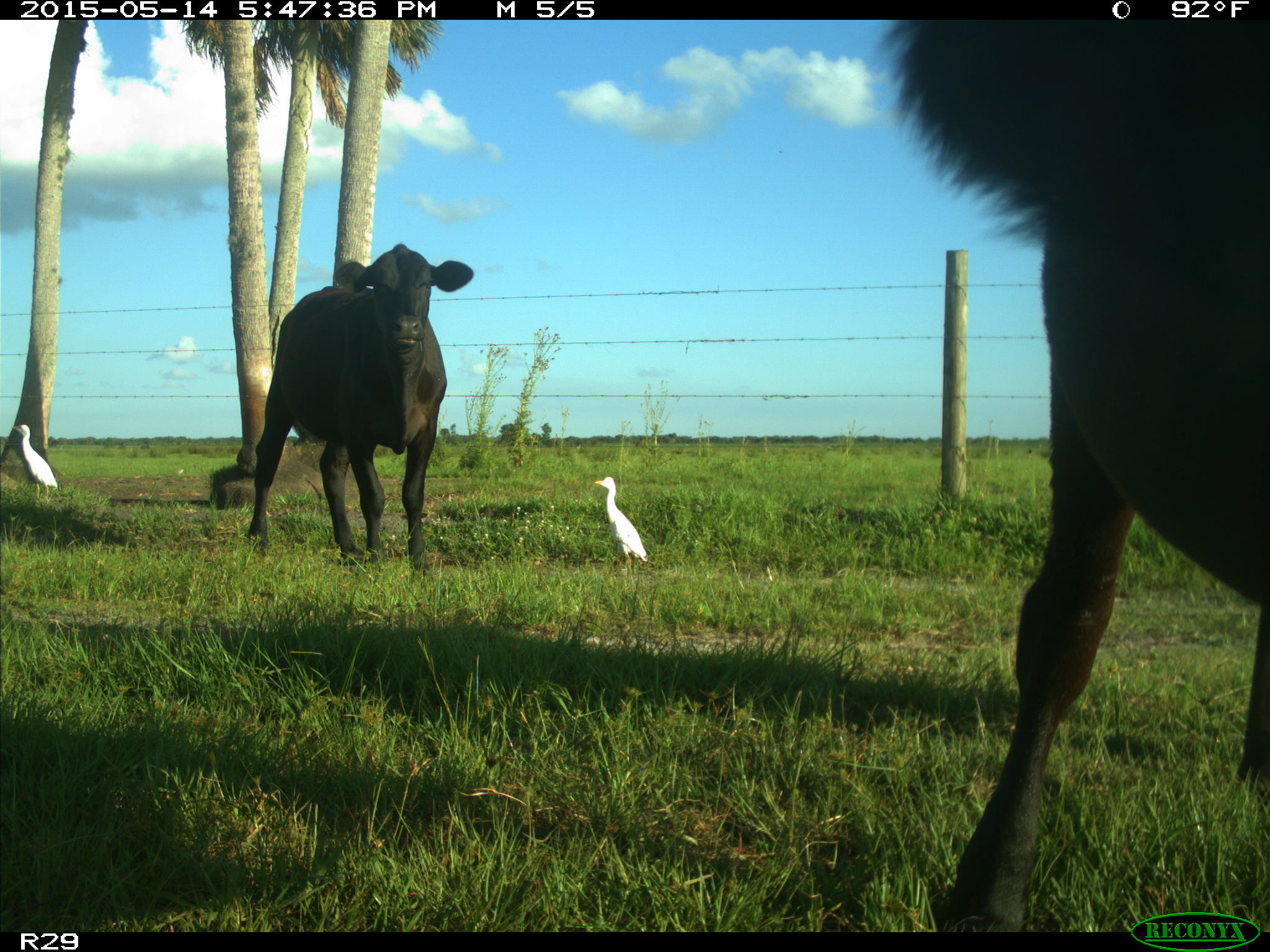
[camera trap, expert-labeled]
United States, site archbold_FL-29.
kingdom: Animalia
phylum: Chordata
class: Mammalia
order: Artiodactyla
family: Bovidae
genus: Bos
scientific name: Bos taurus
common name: domestic cow